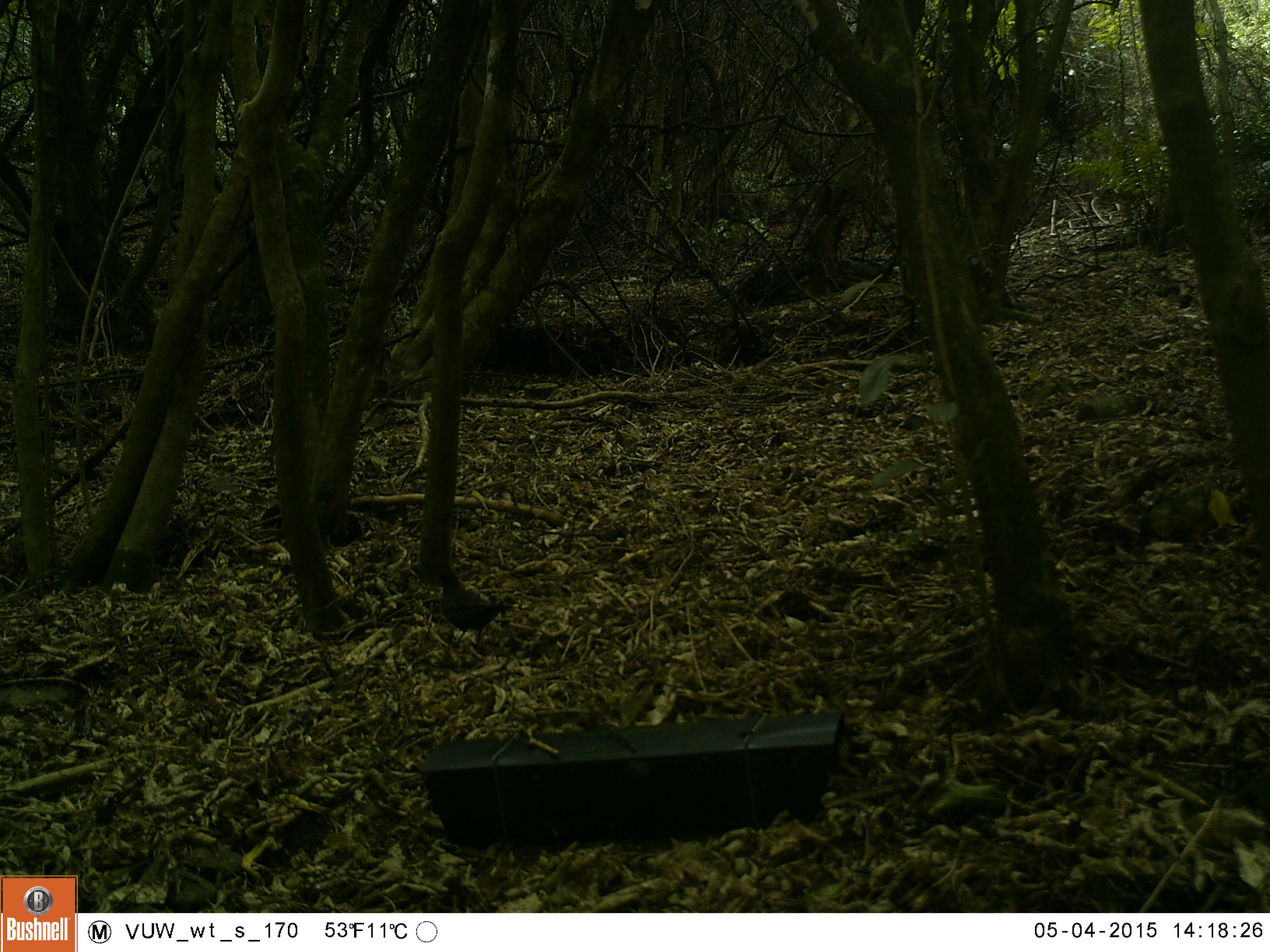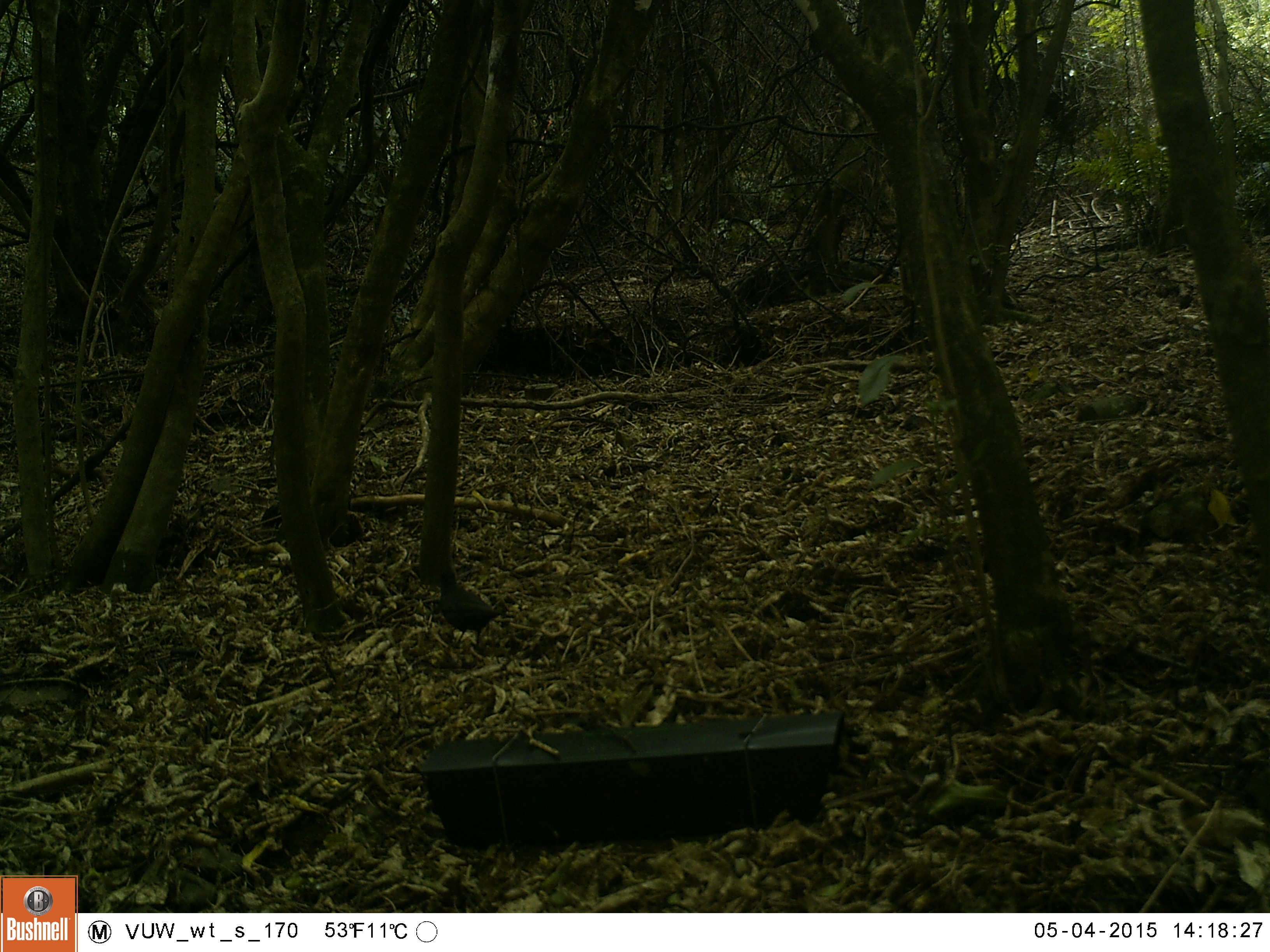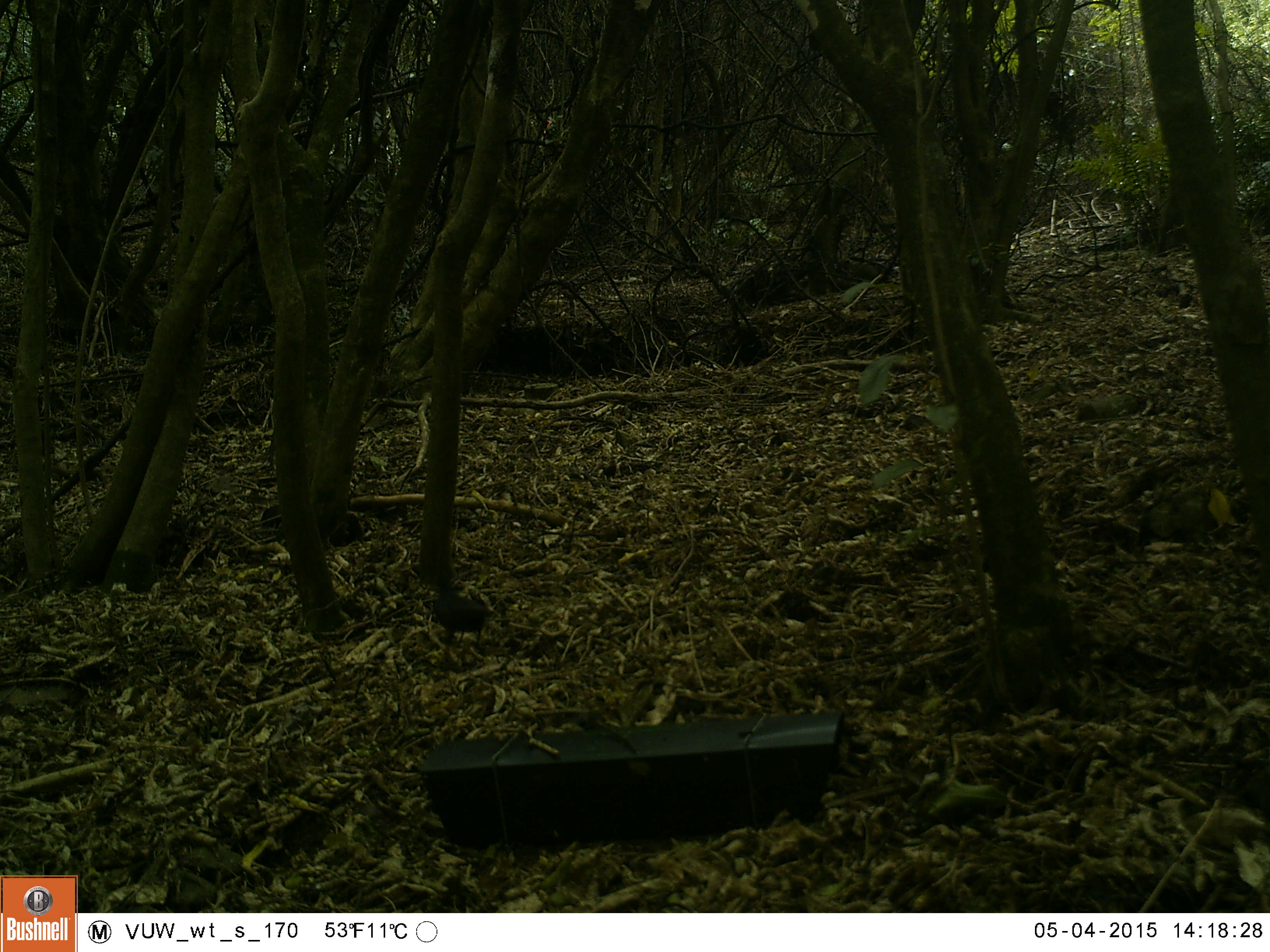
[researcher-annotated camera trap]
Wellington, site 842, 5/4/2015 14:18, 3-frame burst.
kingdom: Animalia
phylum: Chordata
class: Aves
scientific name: Aves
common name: bird